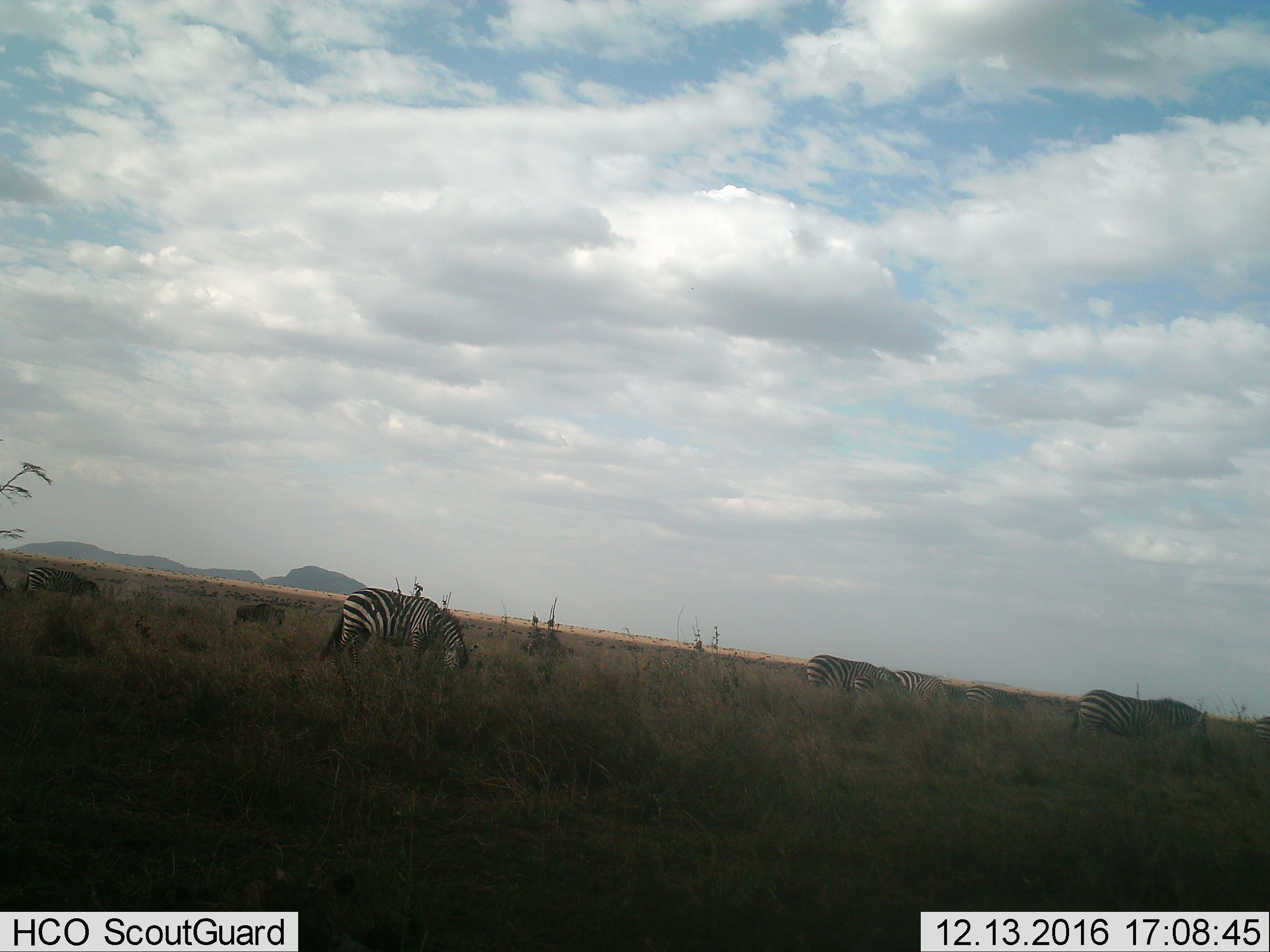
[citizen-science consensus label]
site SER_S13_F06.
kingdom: Animalia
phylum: Chordata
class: Mammalia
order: Perissodactyla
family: Equidae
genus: Equus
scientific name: Equus quagga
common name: plains zebra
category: zebraplains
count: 8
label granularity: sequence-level